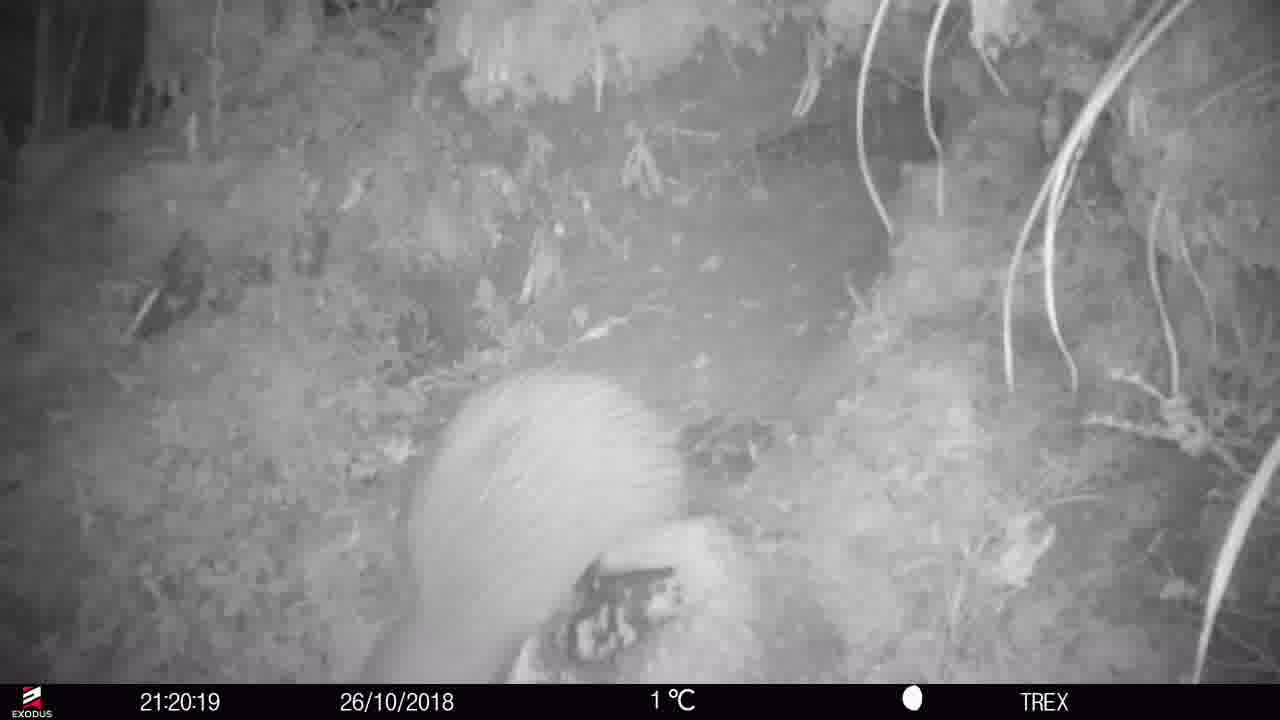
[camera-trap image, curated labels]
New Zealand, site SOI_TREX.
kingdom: Animalia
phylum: Chordata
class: Aves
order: Apterygiformes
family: Apterygidae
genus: Apteryx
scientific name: Apteryx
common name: kiwi